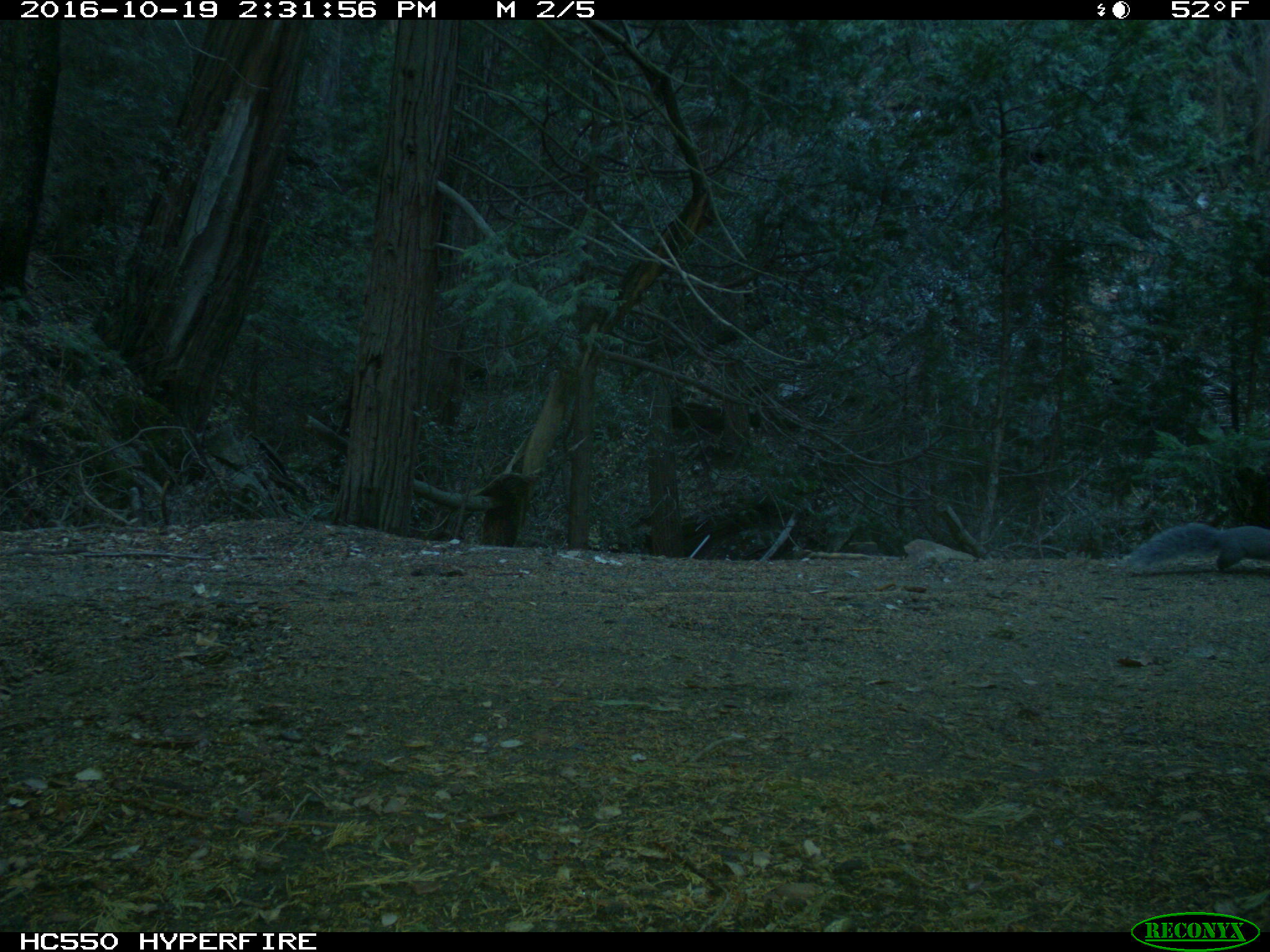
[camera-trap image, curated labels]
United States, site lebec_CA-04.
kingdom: Animalia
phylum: Chordata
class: Mammalia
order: Rodentia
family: Sciuridae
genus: Sciurus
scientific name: Sciurus carolinensis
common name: eastern gray squirrel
Sciurus carolinensis (eastern gray squirrel).